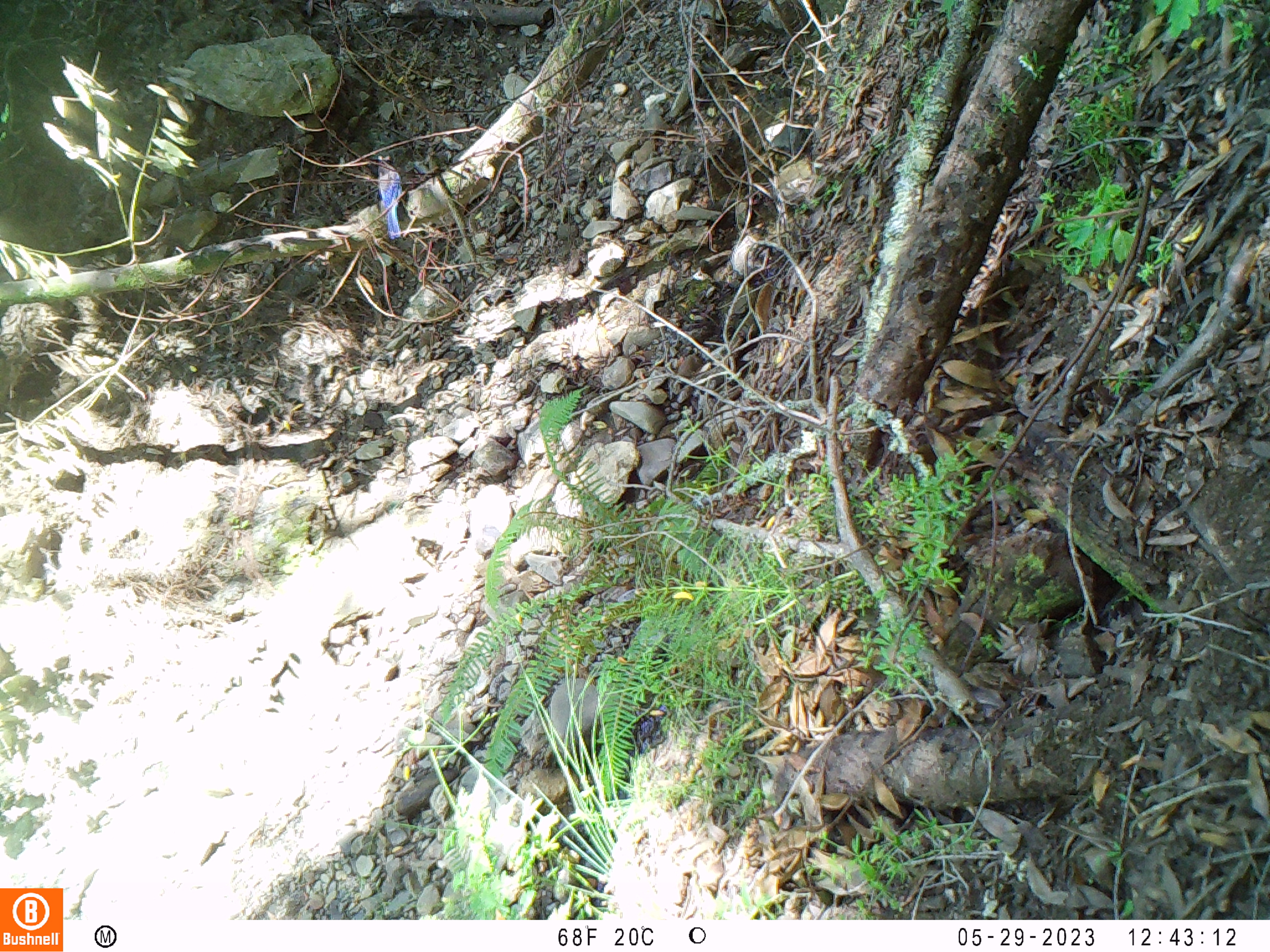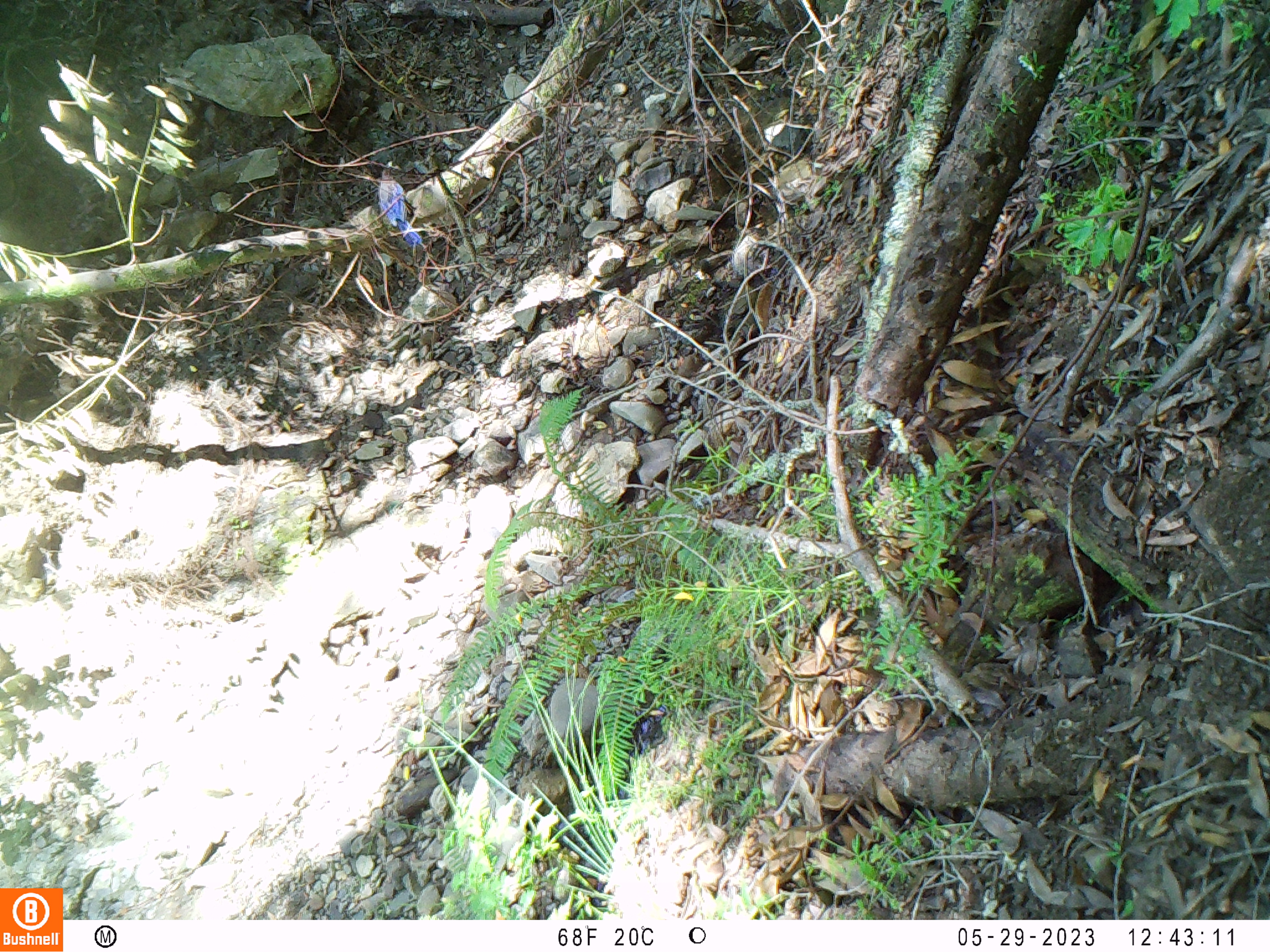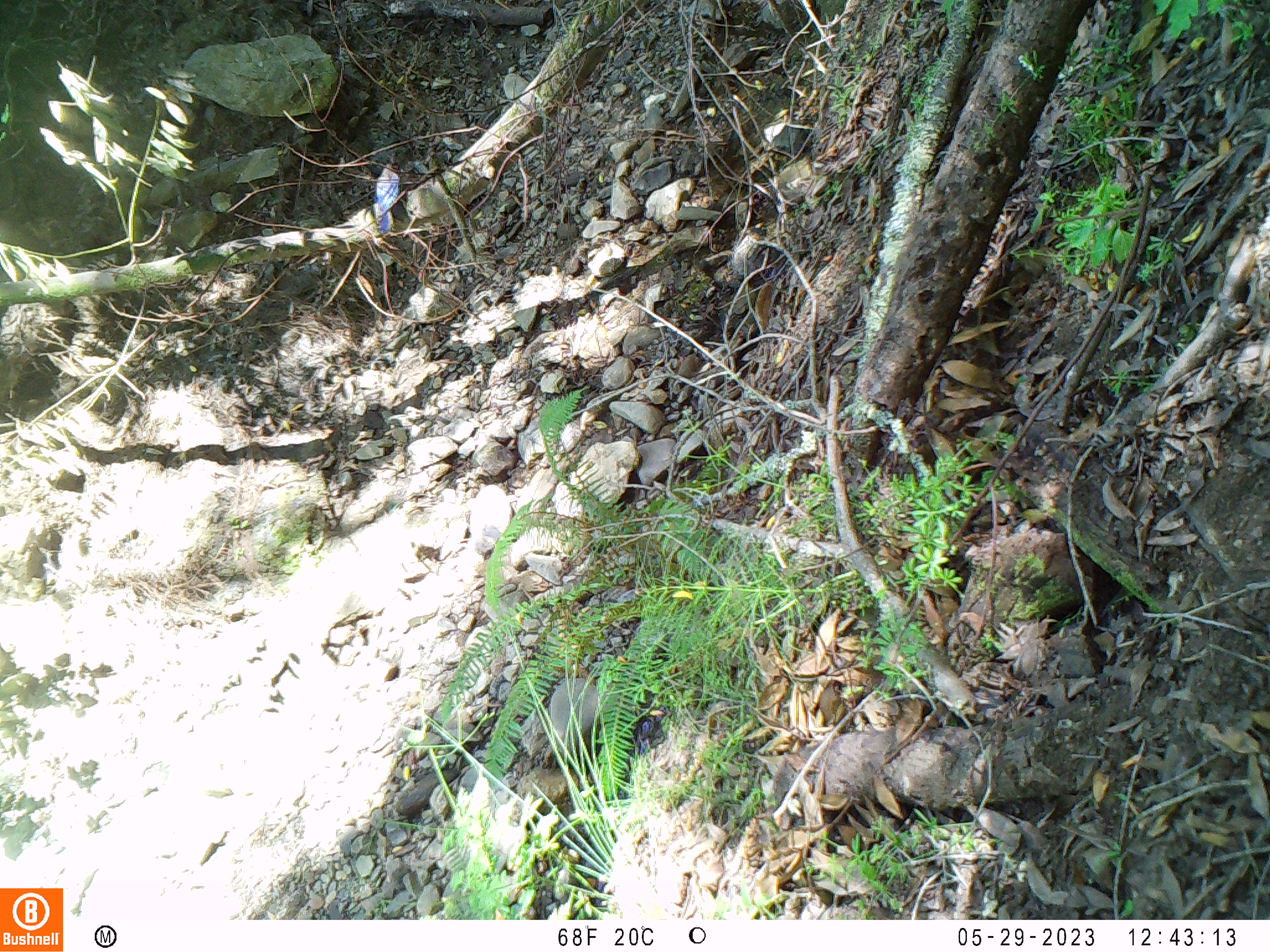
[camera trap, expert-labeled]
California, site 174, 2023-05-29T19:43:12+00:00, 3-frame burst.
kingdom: Animalia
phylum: Chordata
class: Aves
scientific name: Aves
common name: bird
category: unknown bird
Unknown bird (bird) (Aves).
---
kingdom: Animalia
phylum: Chordata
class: Aves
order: Passeriformes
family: Corvidae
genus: Cyanocitta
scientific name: Cyanocitta stelleri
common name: steller's jay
Steller's jay (Cyanocitta stelleri).